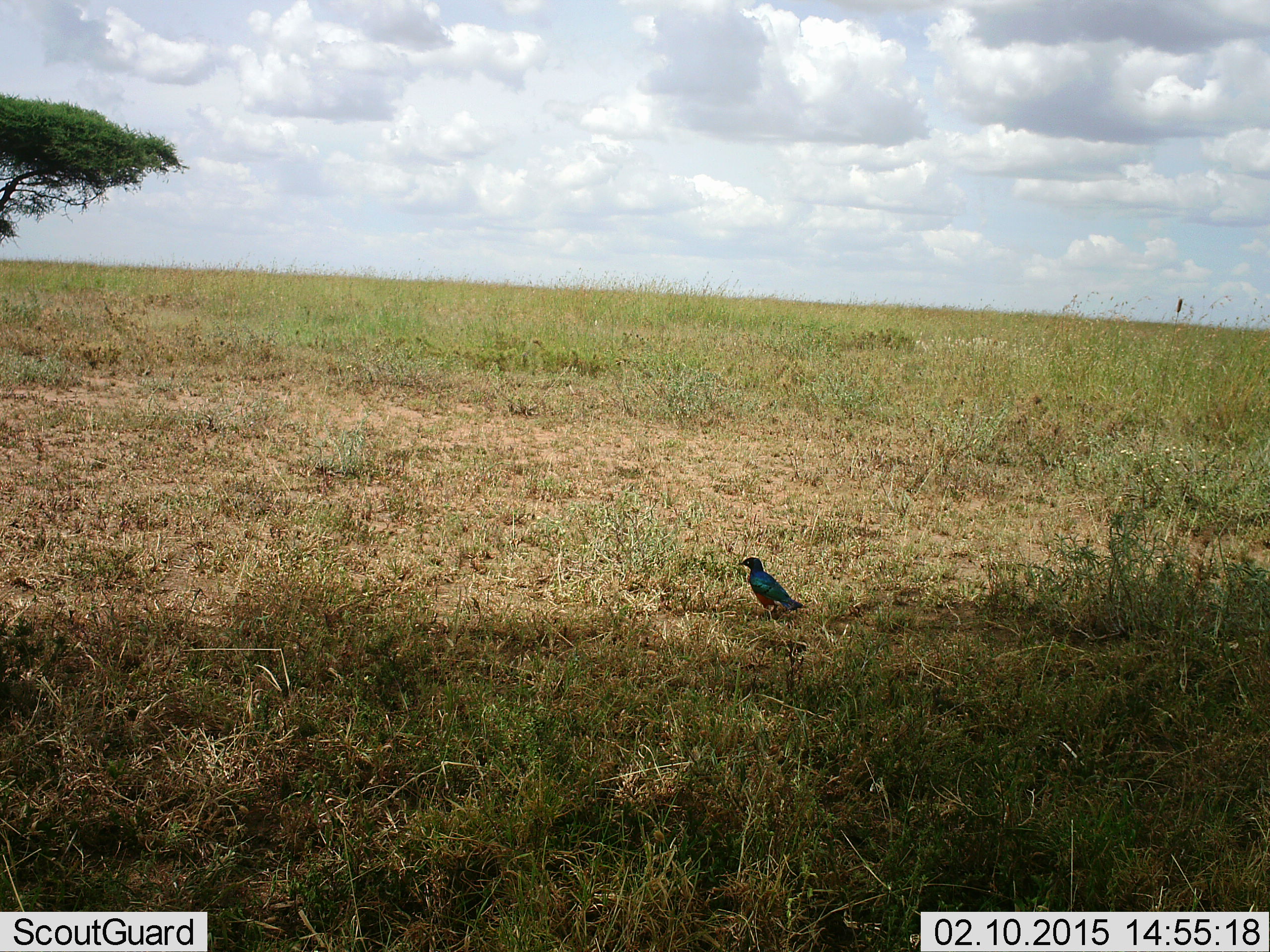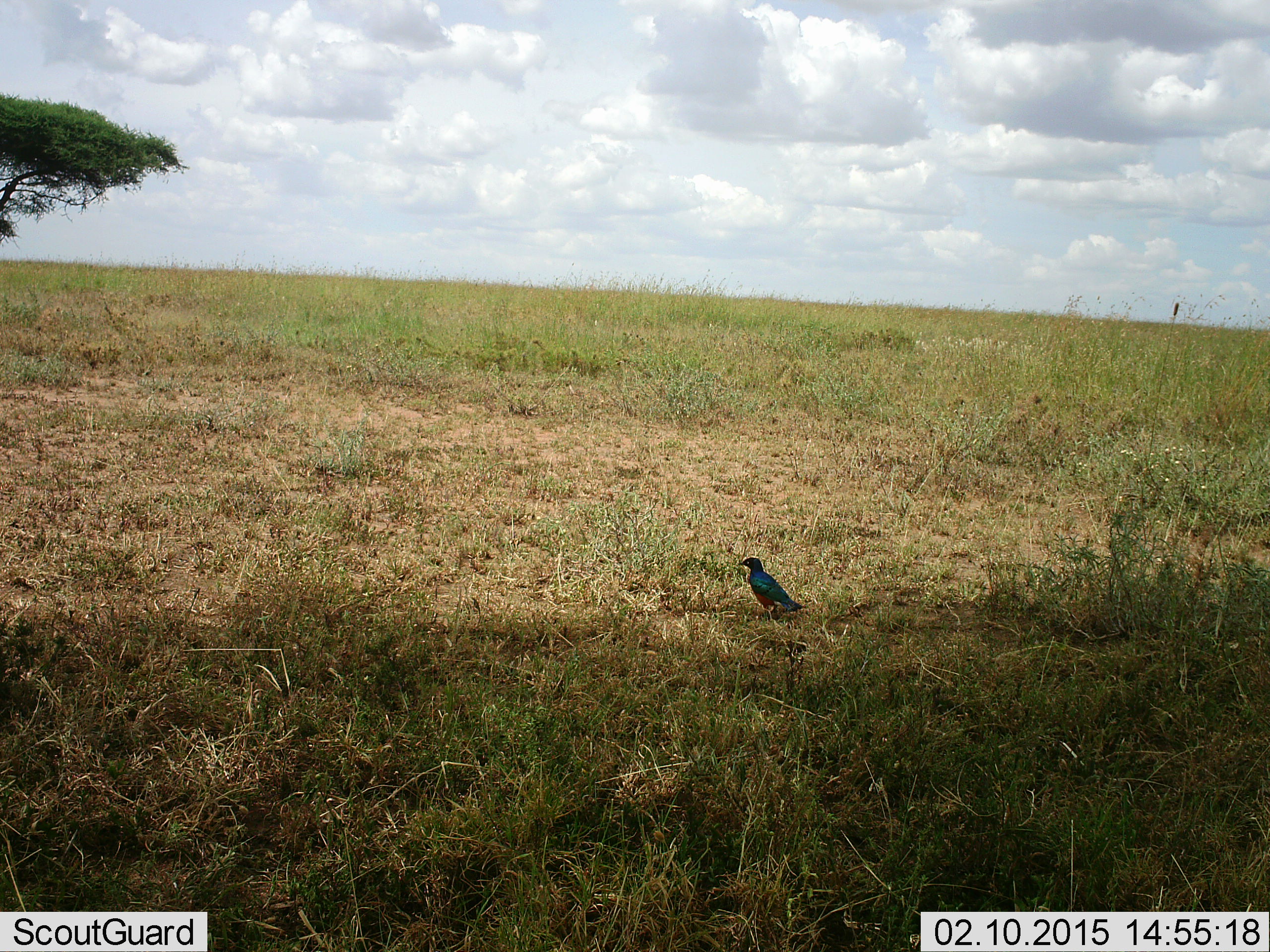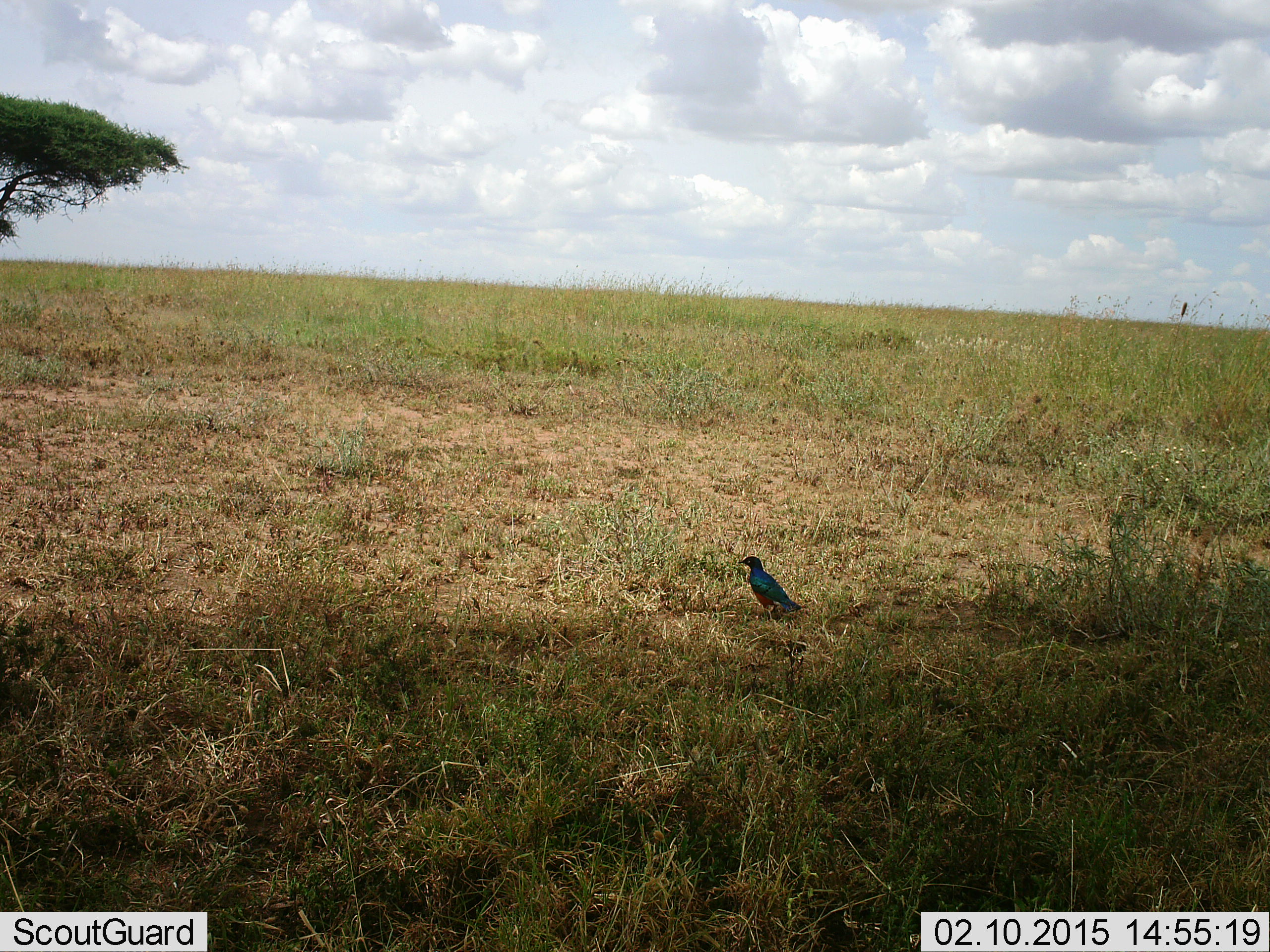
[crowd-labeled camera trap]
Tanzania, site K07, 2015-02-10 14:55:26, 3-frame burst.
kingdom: Animalia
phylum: Chordata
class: Aves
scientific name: Aves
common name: bird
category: otherbird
Otherbird (bird) (Aves), count 1. Behavior (volunteer vote fractions): standing 100%, resting 0%, moving 0%, interacting 0%. Young present (vote fraction): 0%. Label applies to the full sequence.